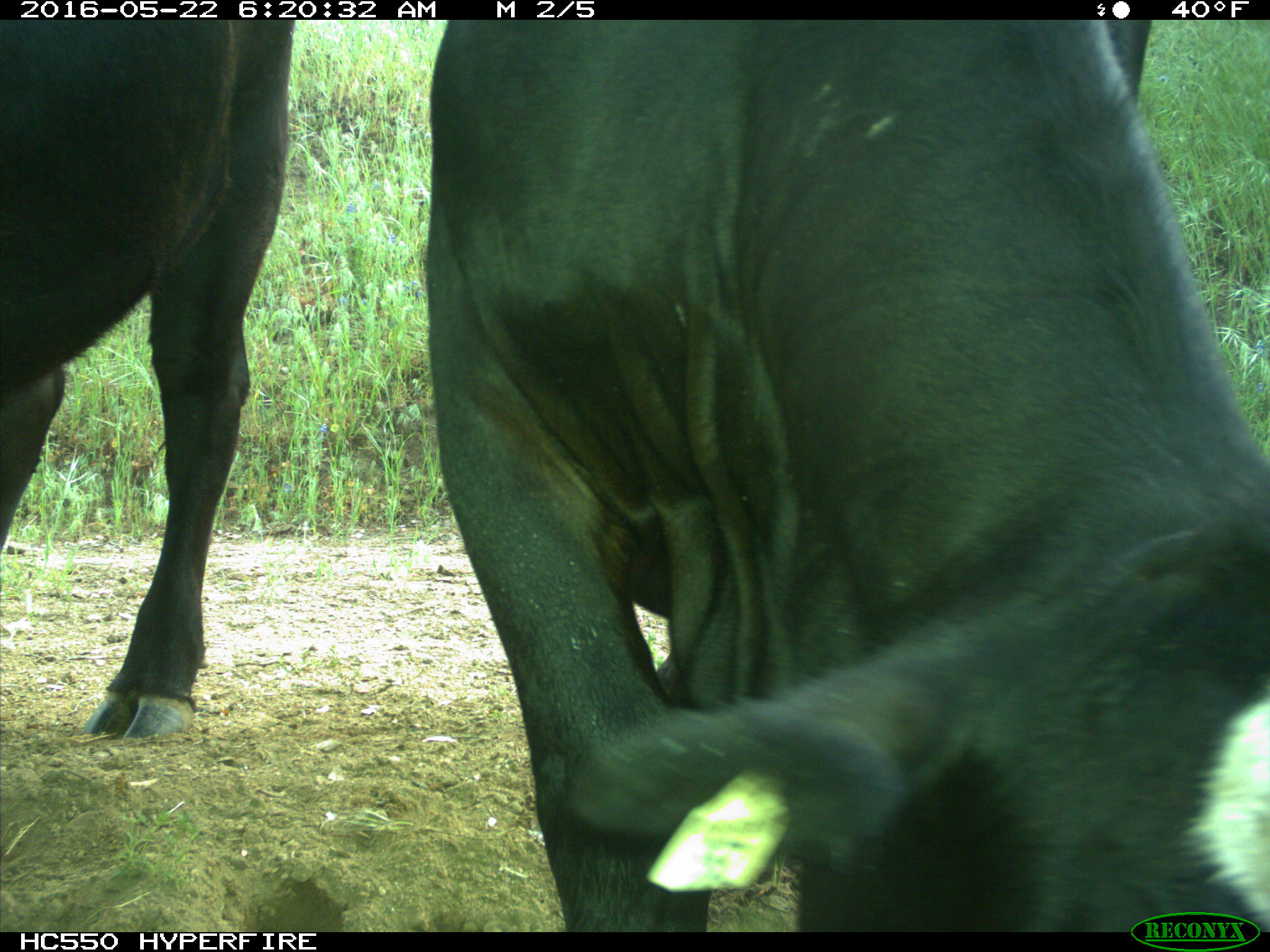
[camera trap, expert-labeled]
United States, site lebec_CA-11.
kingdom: Animalia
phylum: Chordata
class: Mammalia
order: Artiodactyla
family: Bovidae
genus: Bos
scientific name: Bos taurus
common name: domestic cow